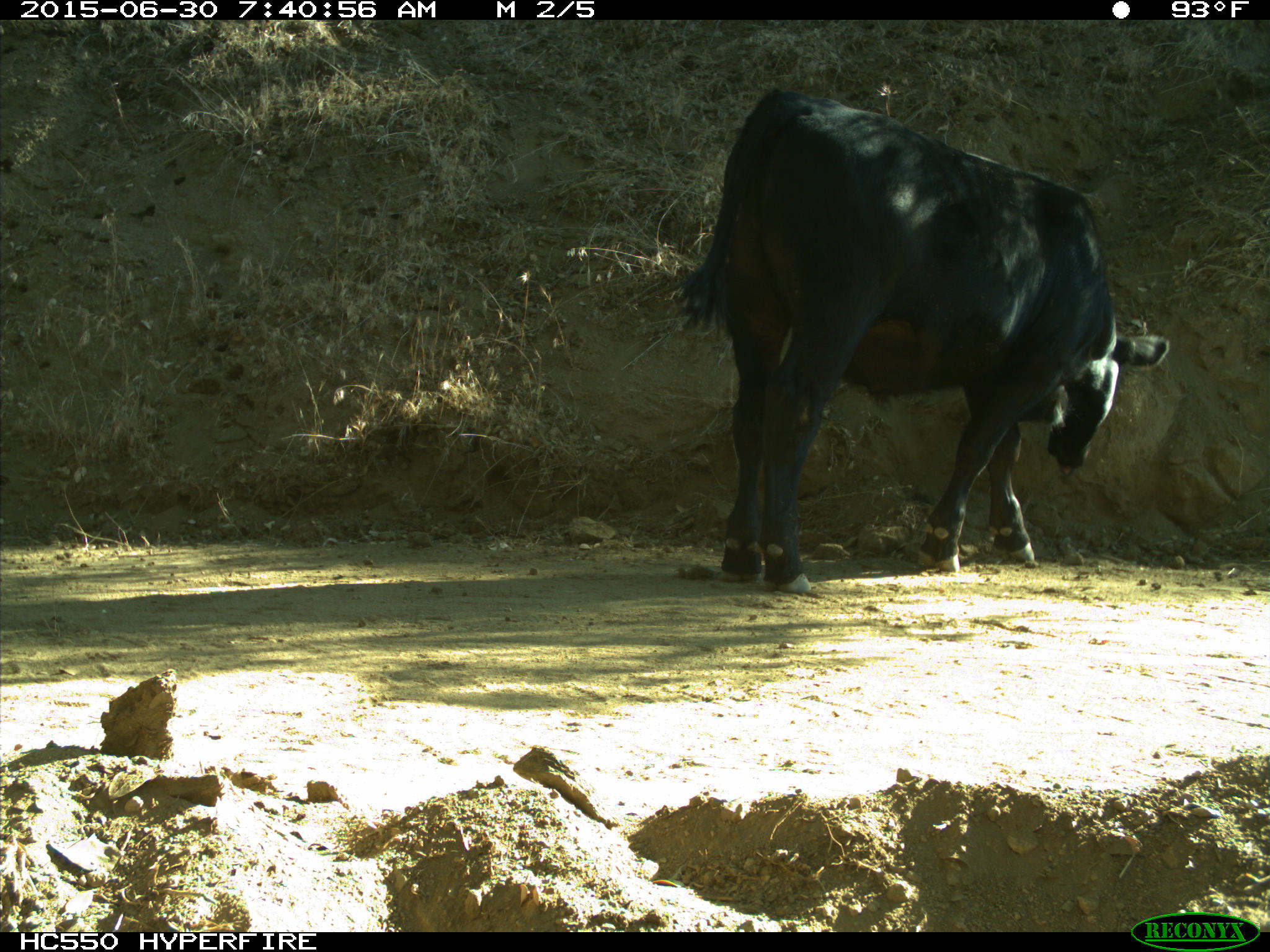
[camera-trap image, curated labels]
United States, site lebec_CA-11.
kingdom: Animalia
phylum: Chordata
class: Mammalia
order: Artiodactyla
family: Bovidae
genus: Bos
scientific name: Bos taurus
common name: domestic cow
Bos taurus (domestic cow).